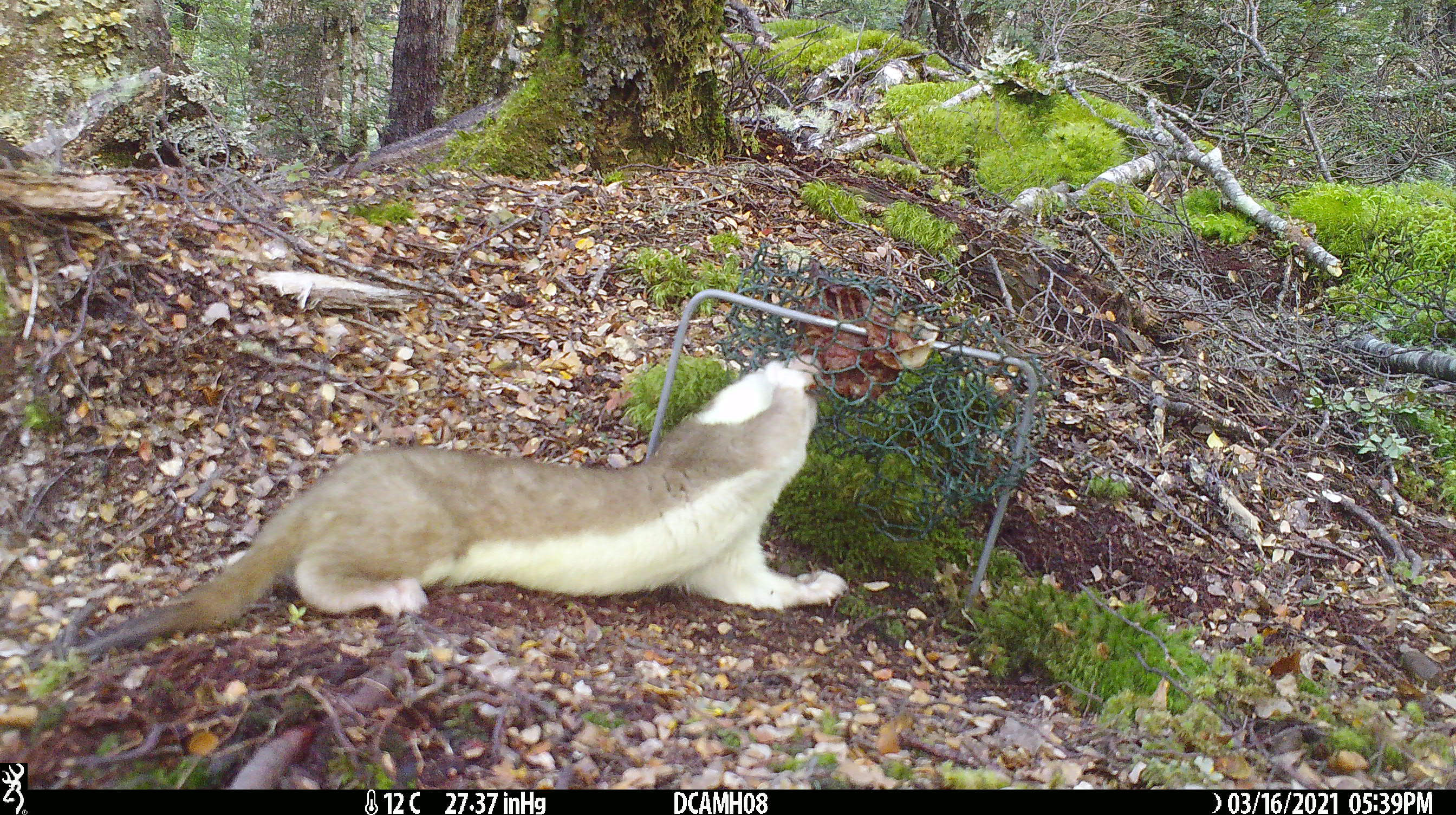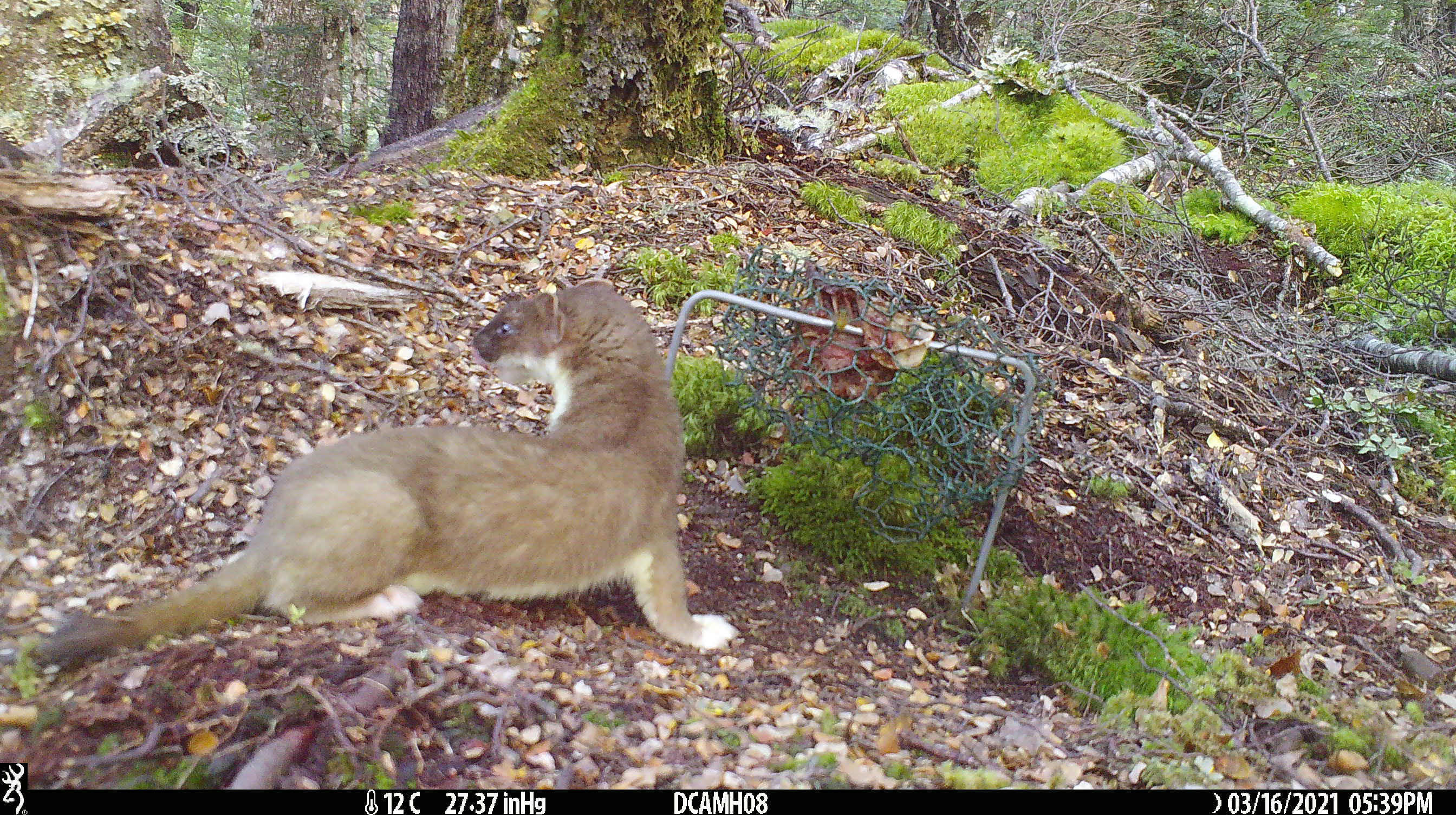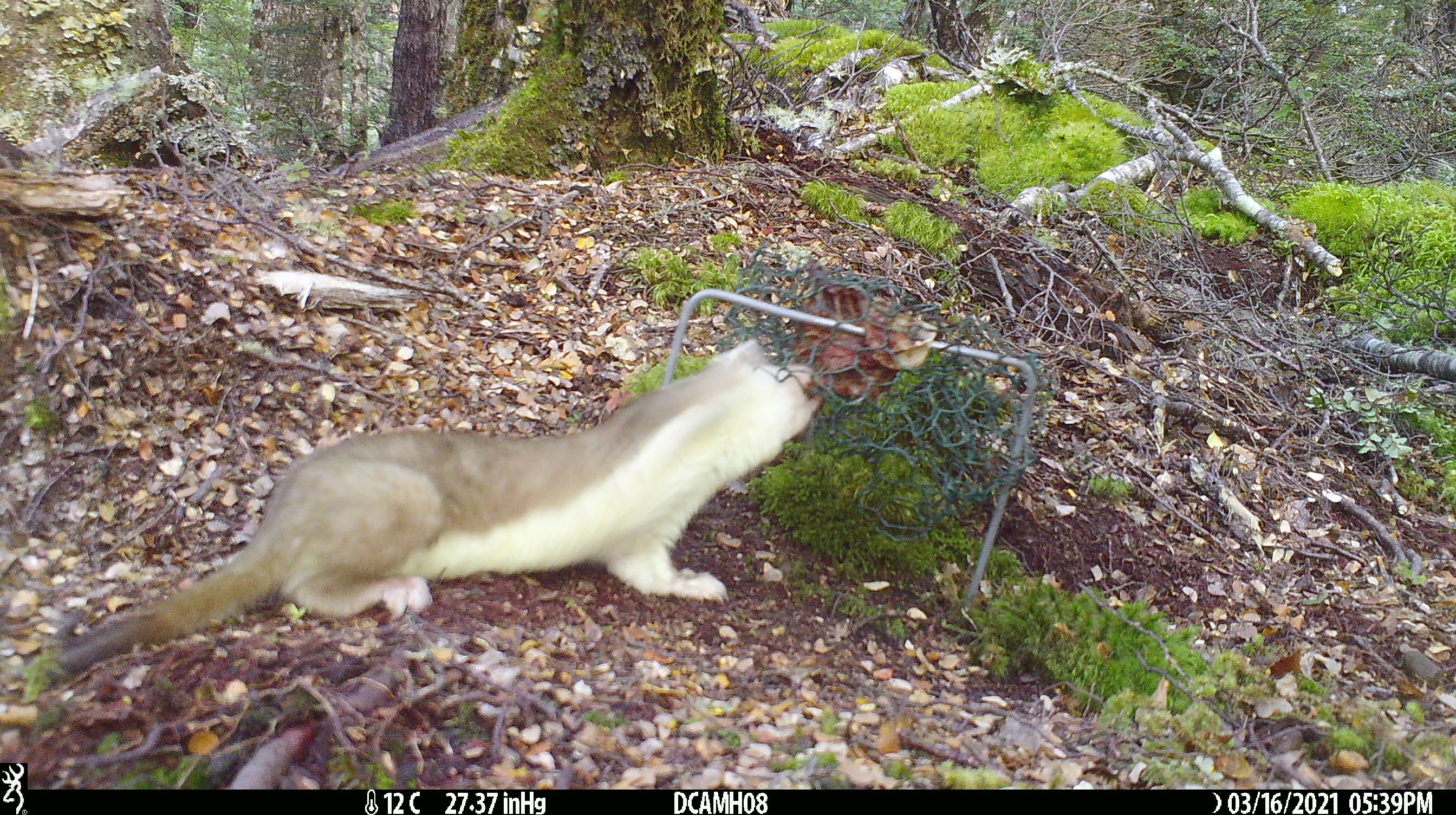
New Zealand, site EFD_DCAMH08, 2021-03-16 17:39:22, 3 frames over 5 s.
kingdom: Animalia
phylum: Chordata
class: Mammalia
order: Carnivora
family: Mustelidae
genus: Mustela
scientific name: Mustela erminea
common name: stoat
Stoat (Mustela erminea).